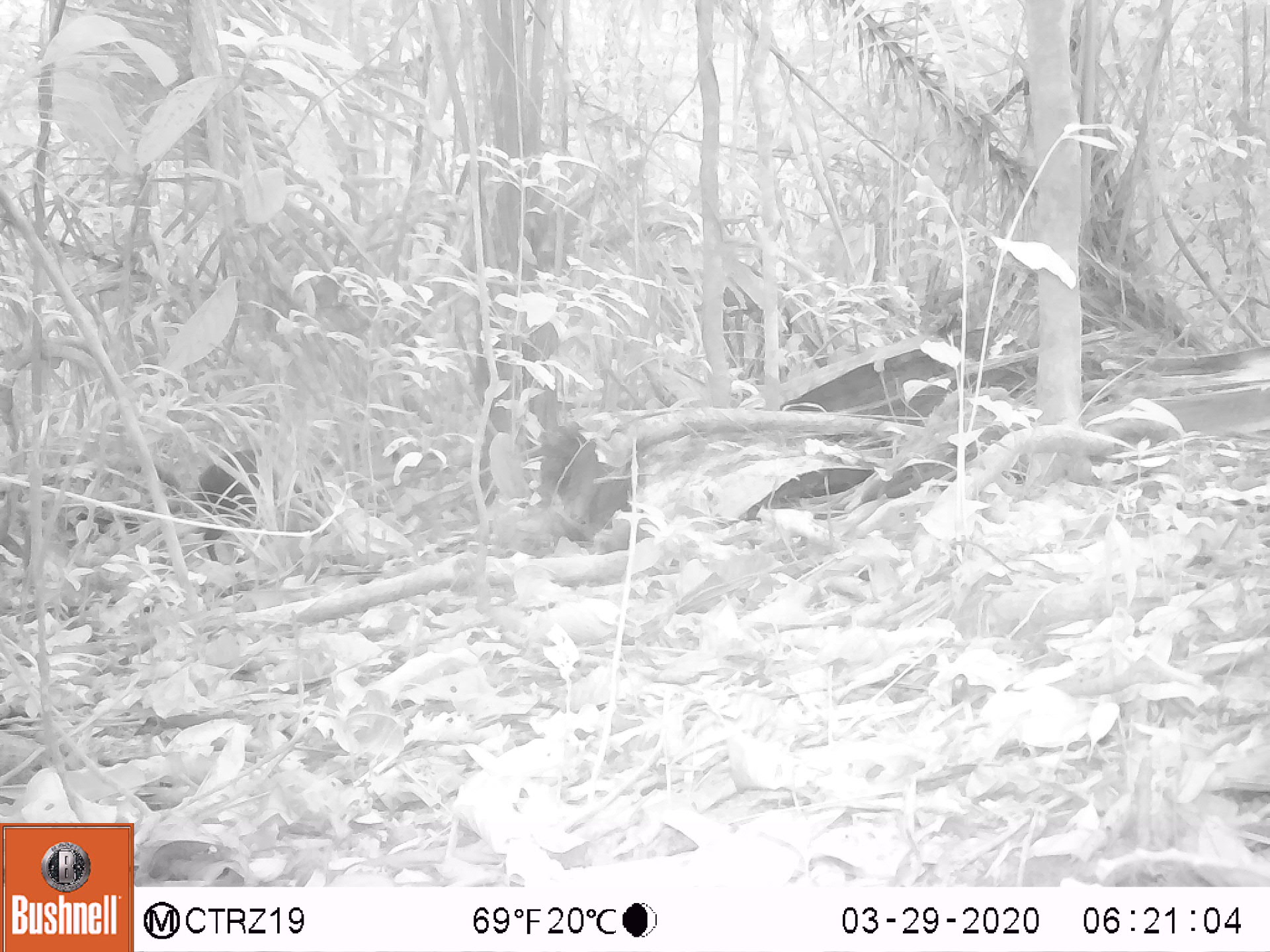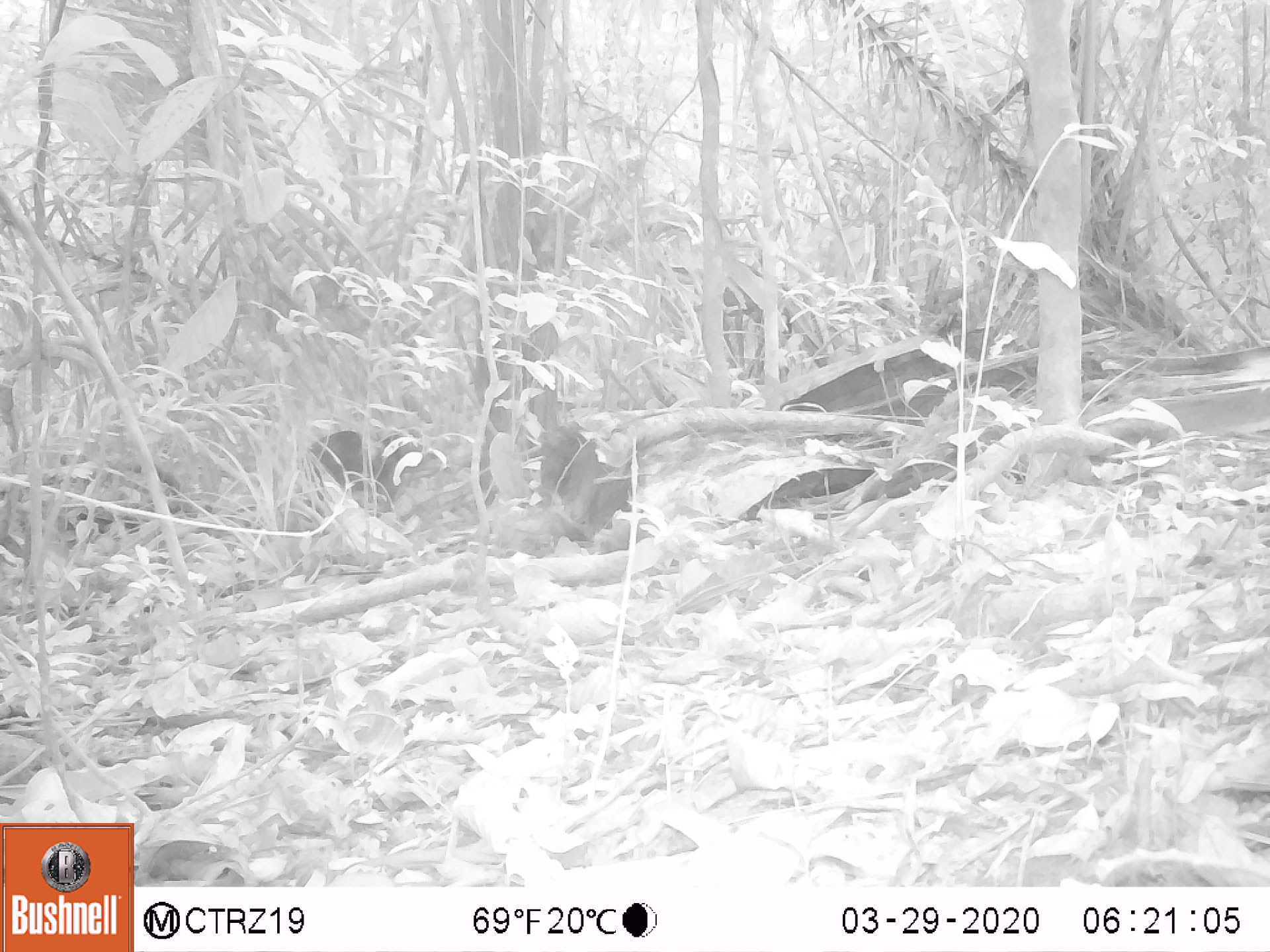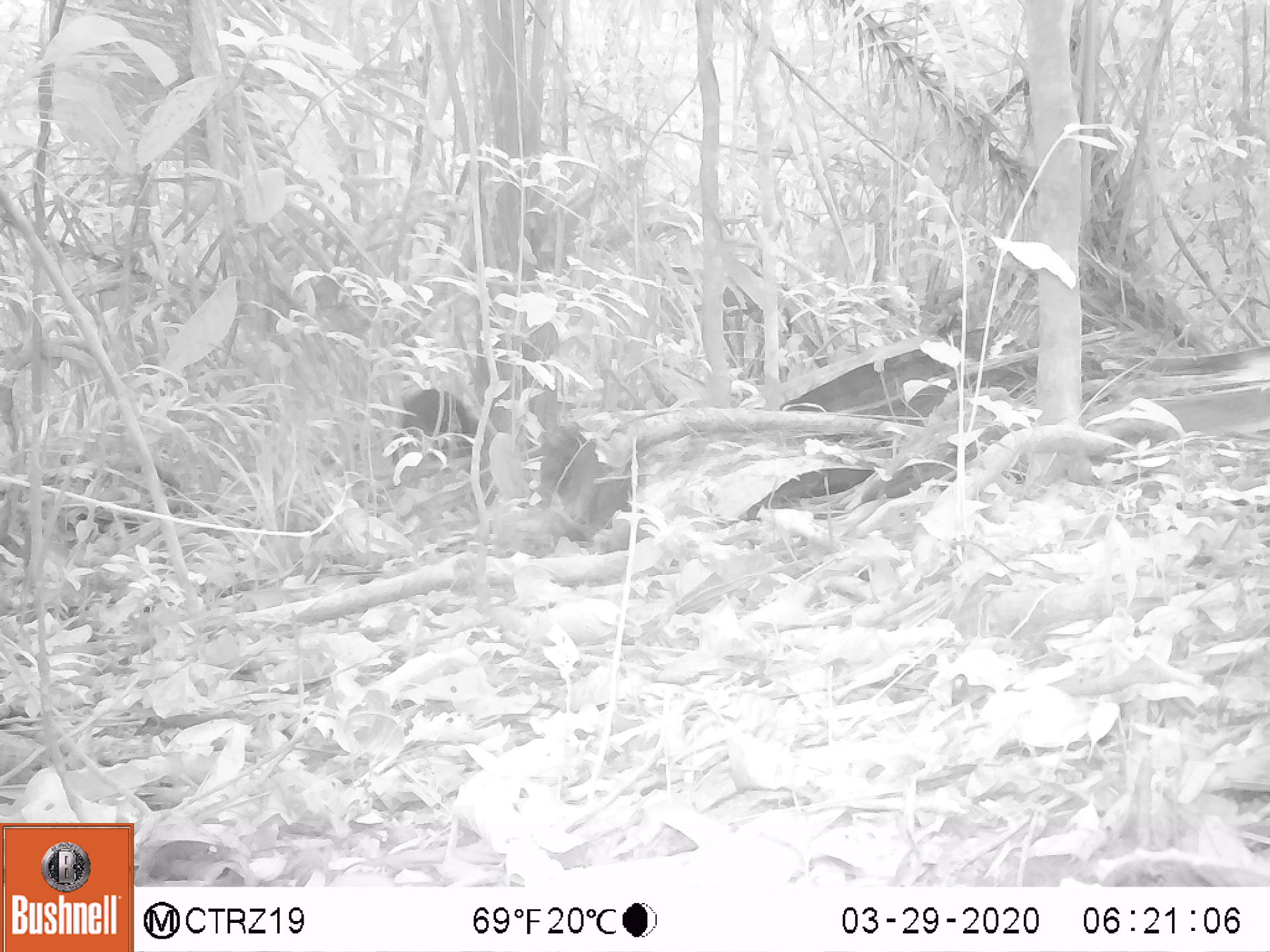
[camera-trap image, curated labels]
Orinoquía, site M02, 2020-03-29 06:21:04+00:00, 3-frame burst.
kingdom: Animalia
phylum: Chordata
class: Mammalia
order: Rodentia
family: Dasyproctidae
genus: Dasyprocta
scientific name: Dasyprocta fuliginosa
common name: black agouti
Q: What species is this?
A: Black agouti (Dasyprocta fuliginosa).